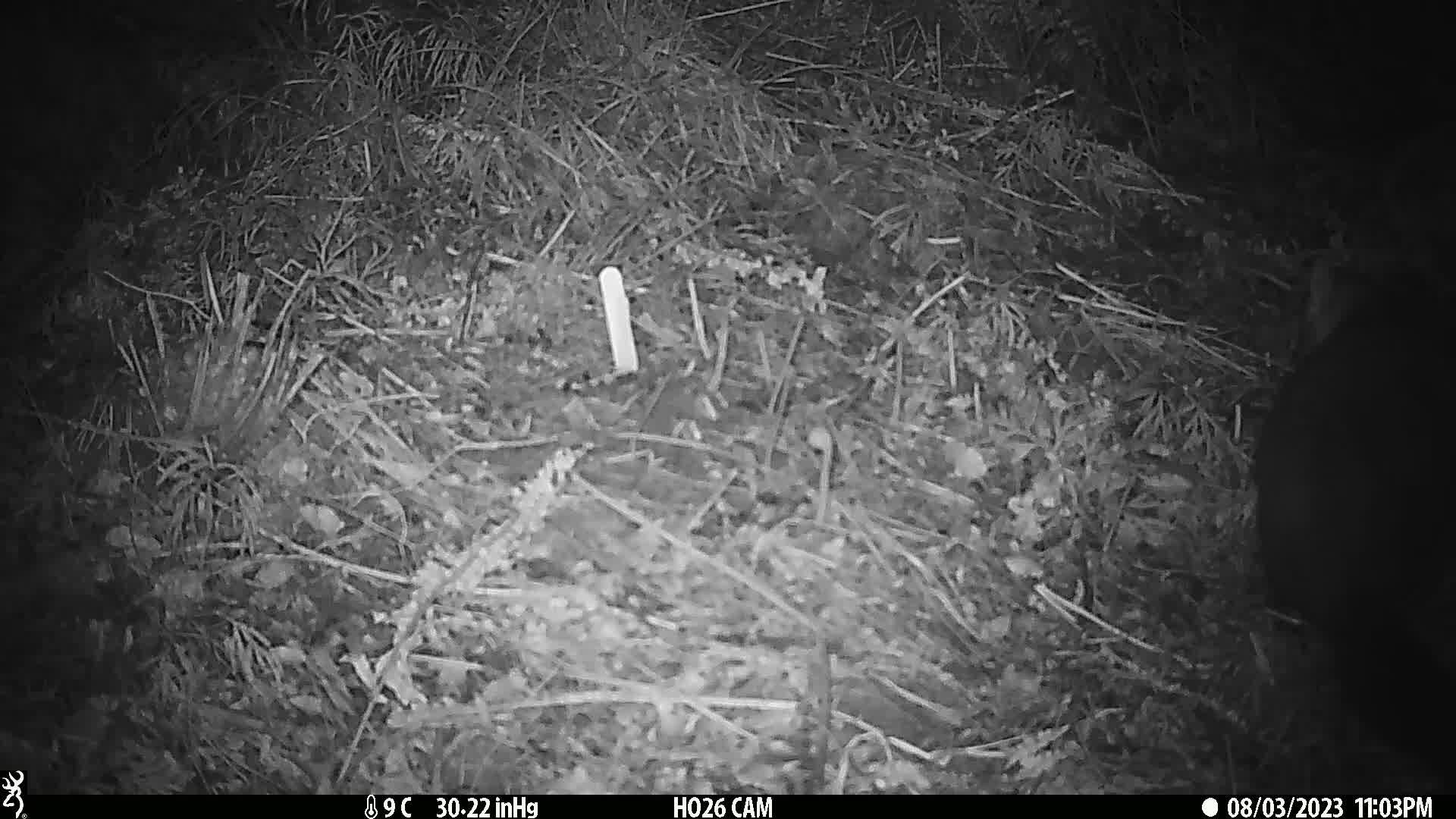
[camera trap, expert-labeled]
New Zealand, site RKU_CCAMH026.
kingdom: Animalia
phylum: Chordata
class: Mammalia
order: Diprotodontia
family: Phalangeridae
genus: Trichosurus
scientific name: Trichosurus vulpecula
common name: common brushtail possum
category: possum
Possum (common brushtail possum) (Trichosurus vulpecula).